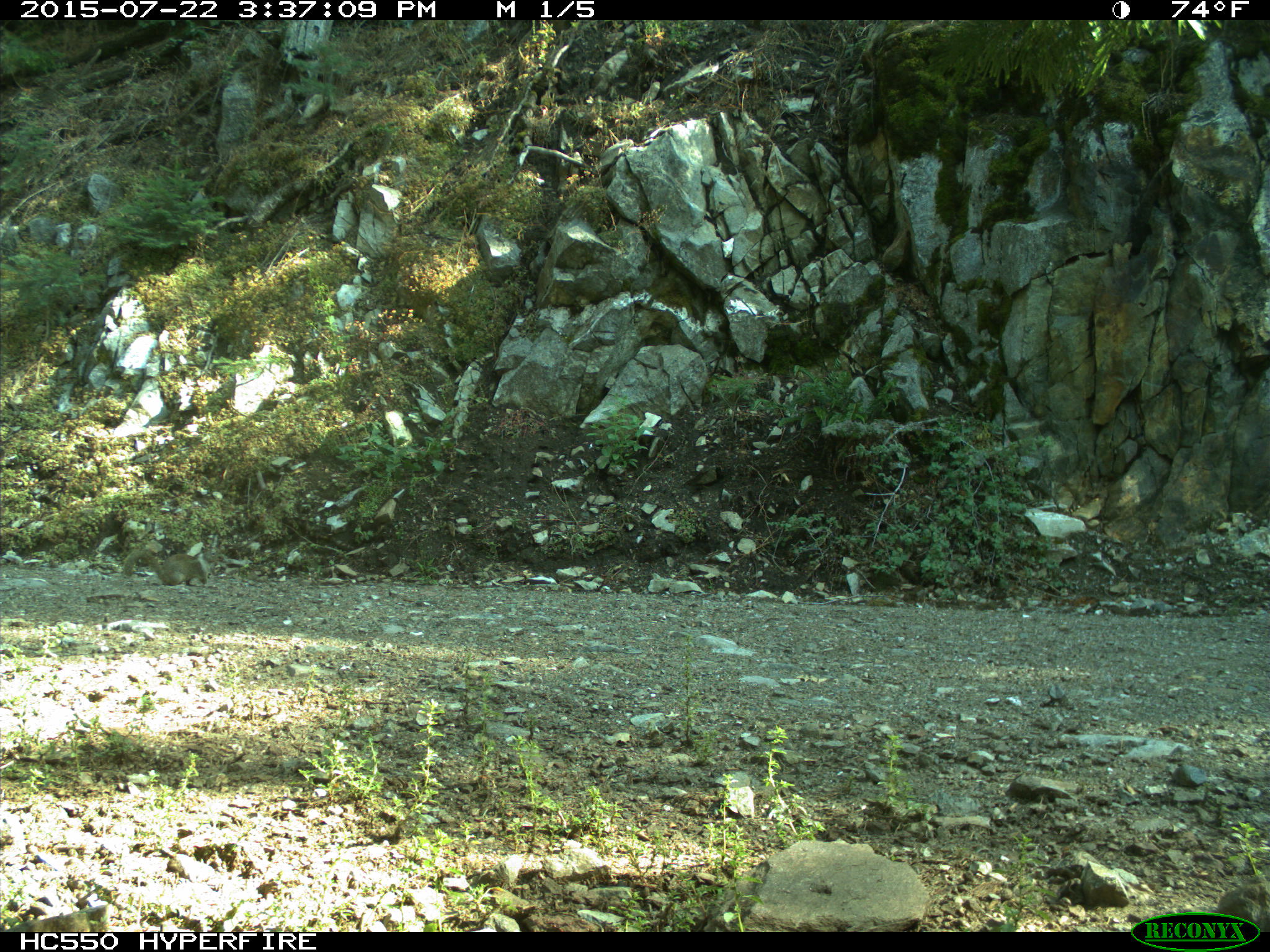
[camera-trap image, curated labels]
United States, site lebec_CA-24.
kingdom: Animalia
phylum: Chordata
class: Mammalia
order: Rodentia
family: Sciuridae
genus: Otospermophilus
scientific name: Otospermophilus beecheyi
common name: california ground squirrel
Otospermophilus beecheyi (california ground squirrel).